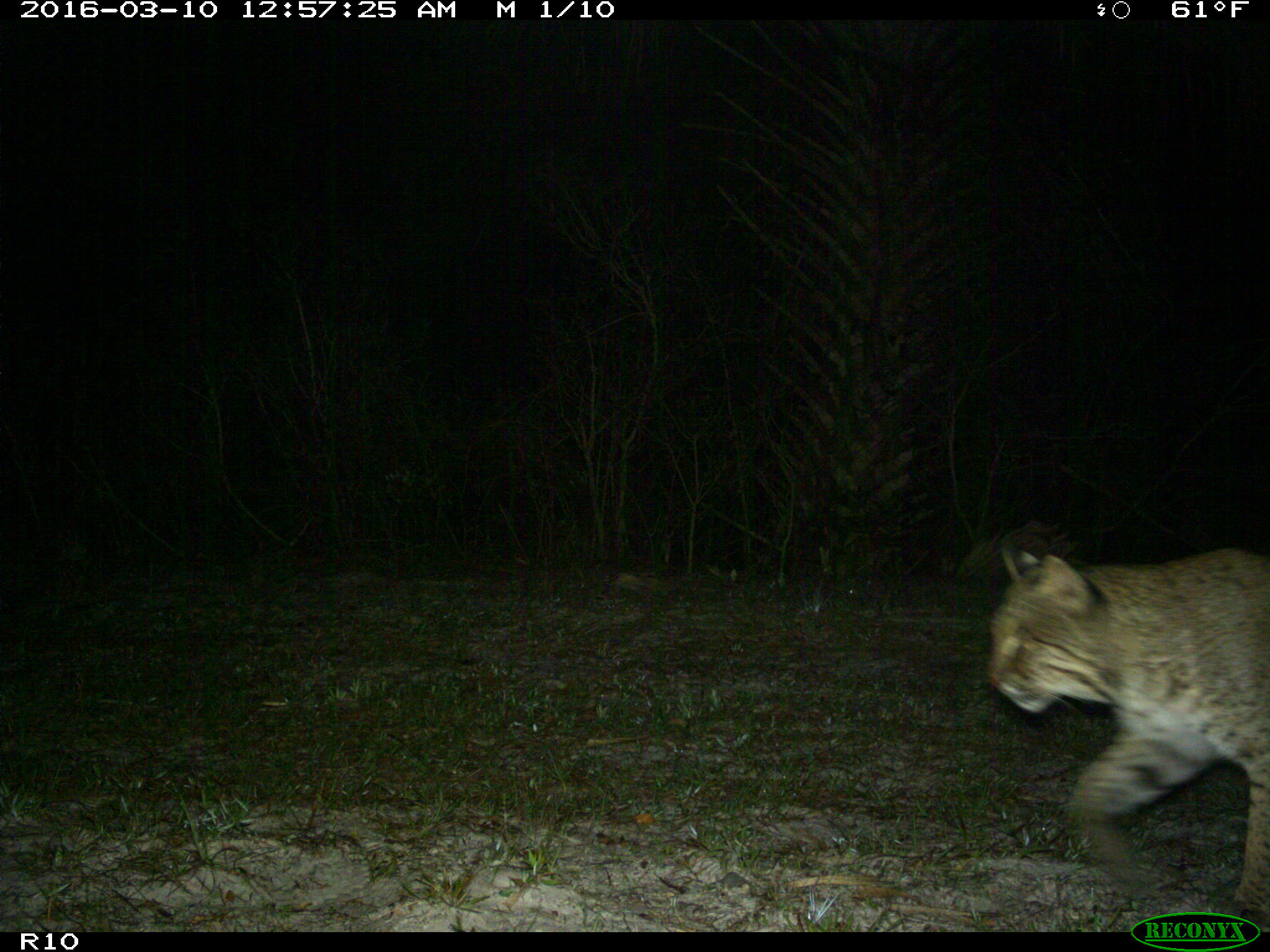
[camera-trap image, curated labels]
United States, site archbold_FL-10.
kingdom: Animalia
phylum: Chordata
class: Mammalia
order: Carnivora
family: Felidae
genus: Lynx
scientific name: Lynx rufus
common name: bobcat